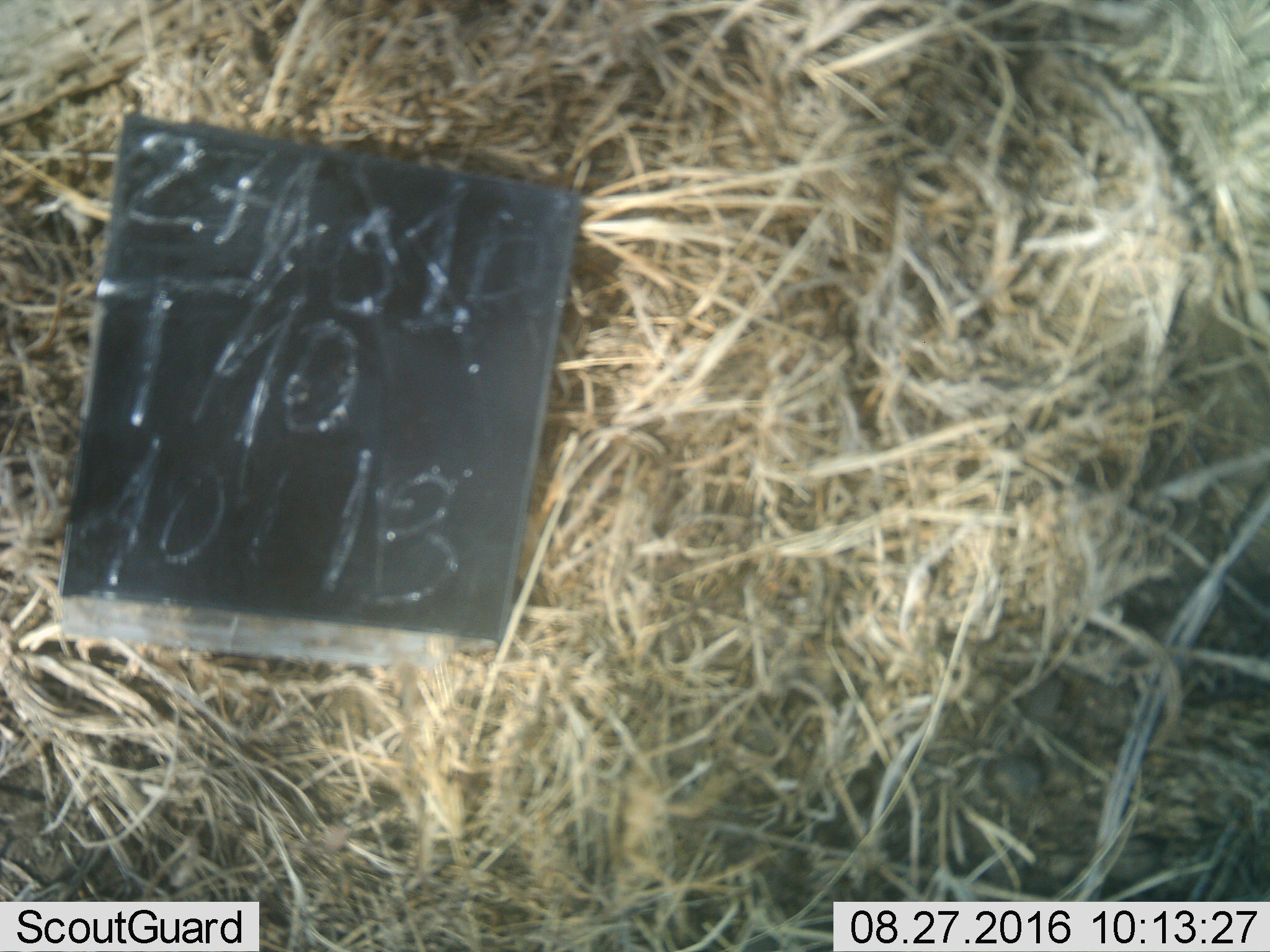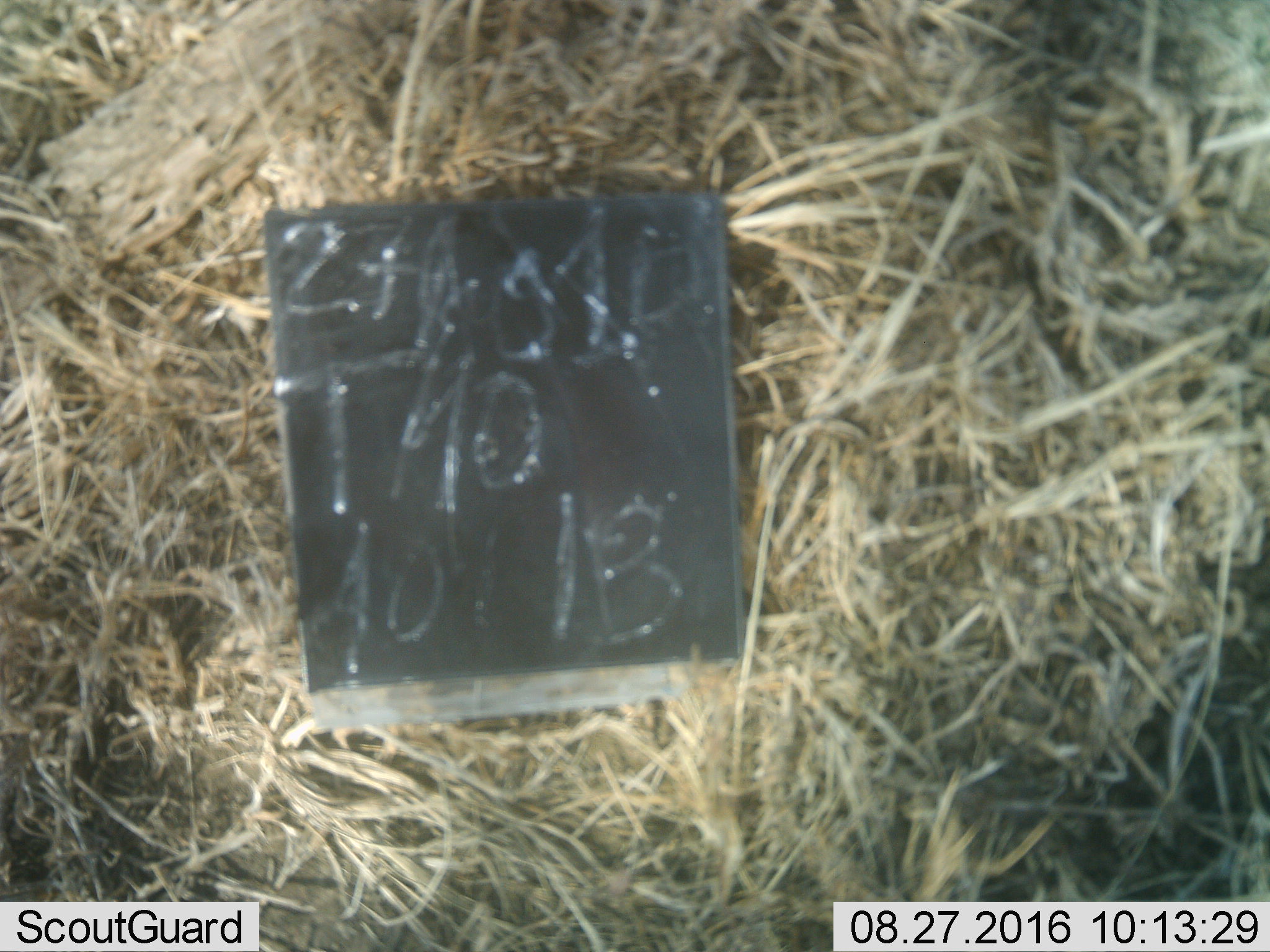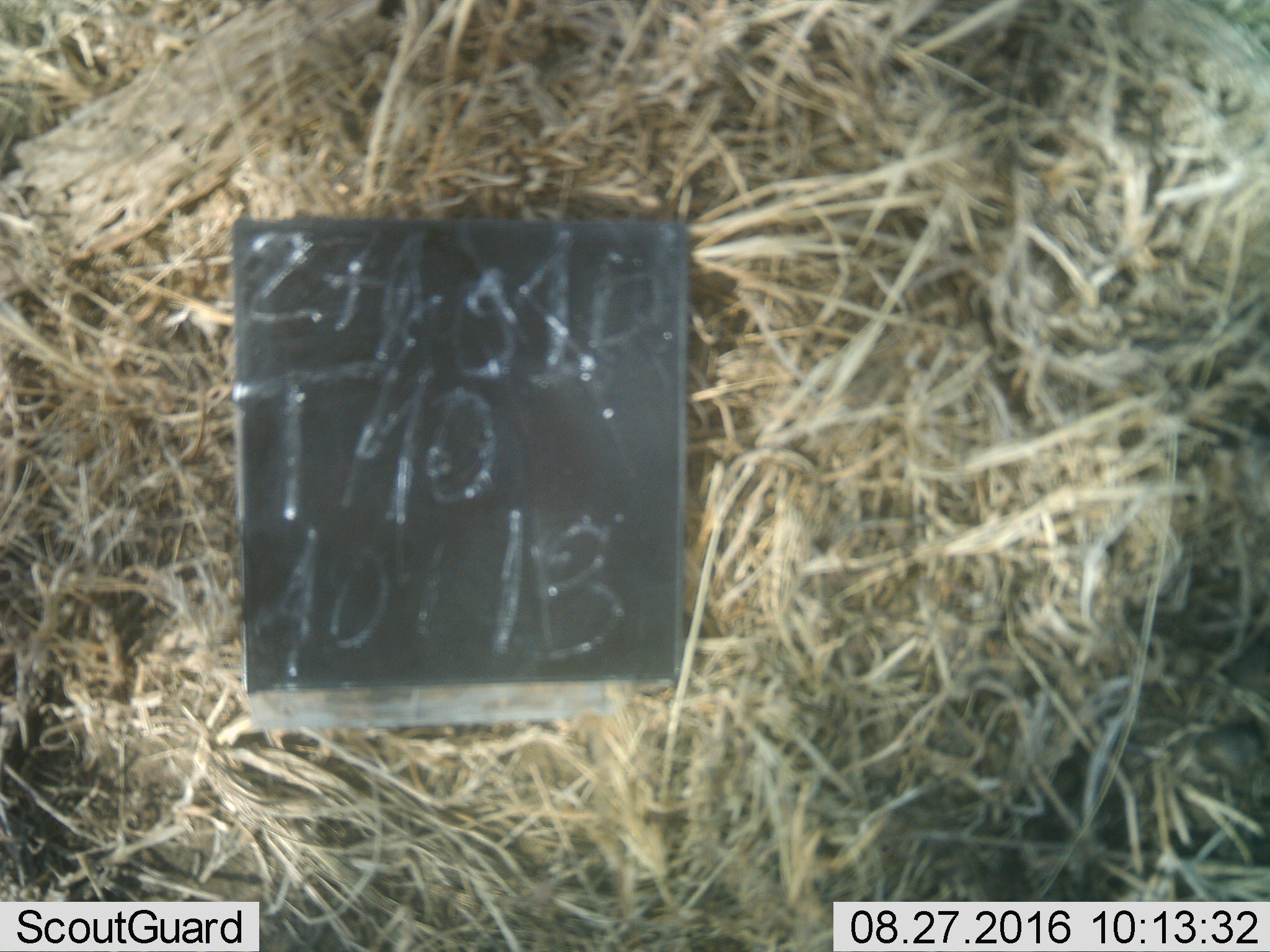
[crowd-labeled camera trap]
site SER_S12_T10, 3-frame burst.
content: unidentified animal